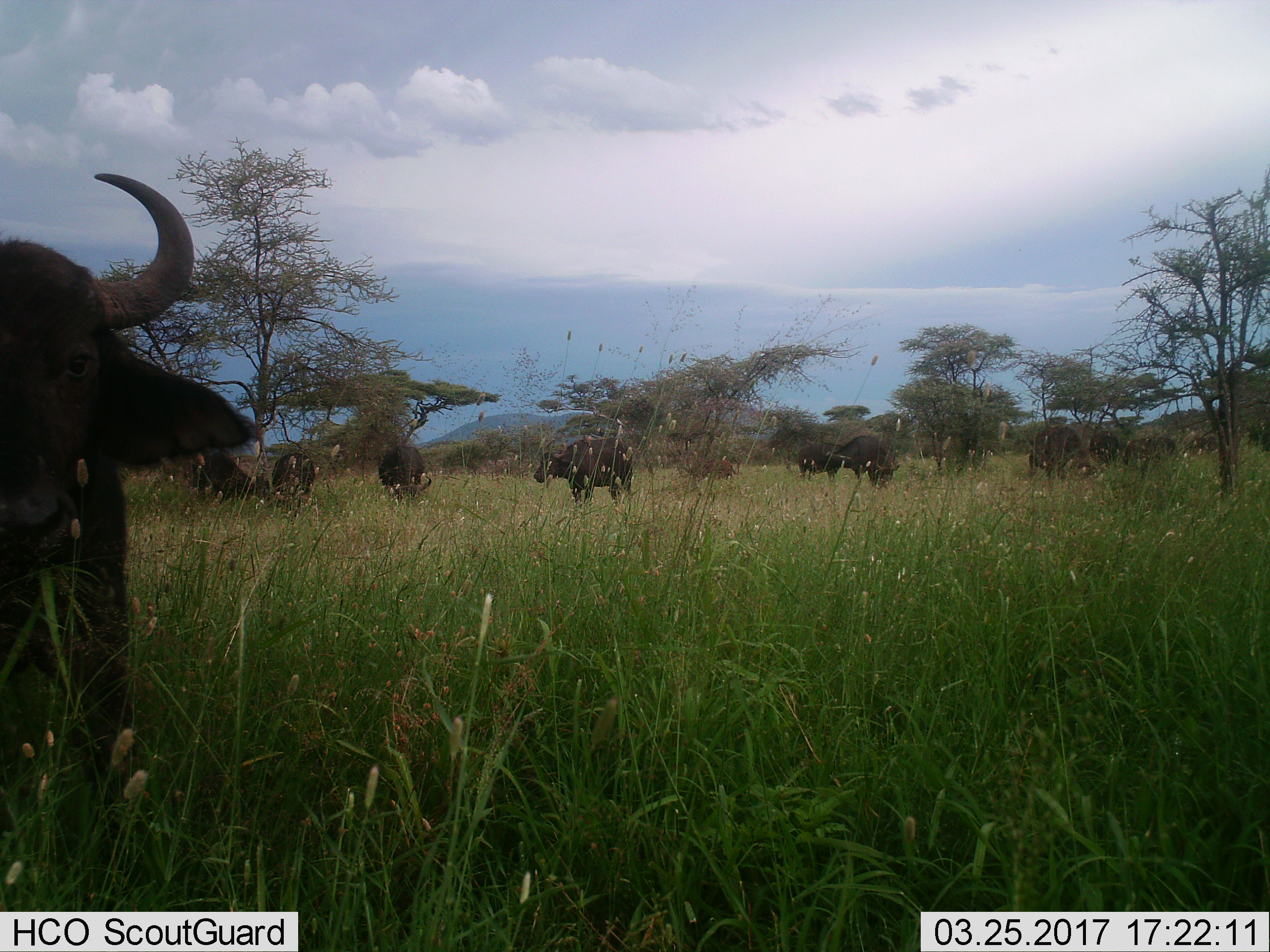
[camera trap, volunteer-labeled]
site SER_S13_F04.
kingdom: Animalia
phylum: Chordata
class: Mammalia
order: Artiodactyla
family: Bovidae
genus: Syncerus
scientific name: Syncerus caffer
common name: african buffalo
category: buffalo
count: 9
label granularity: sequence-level